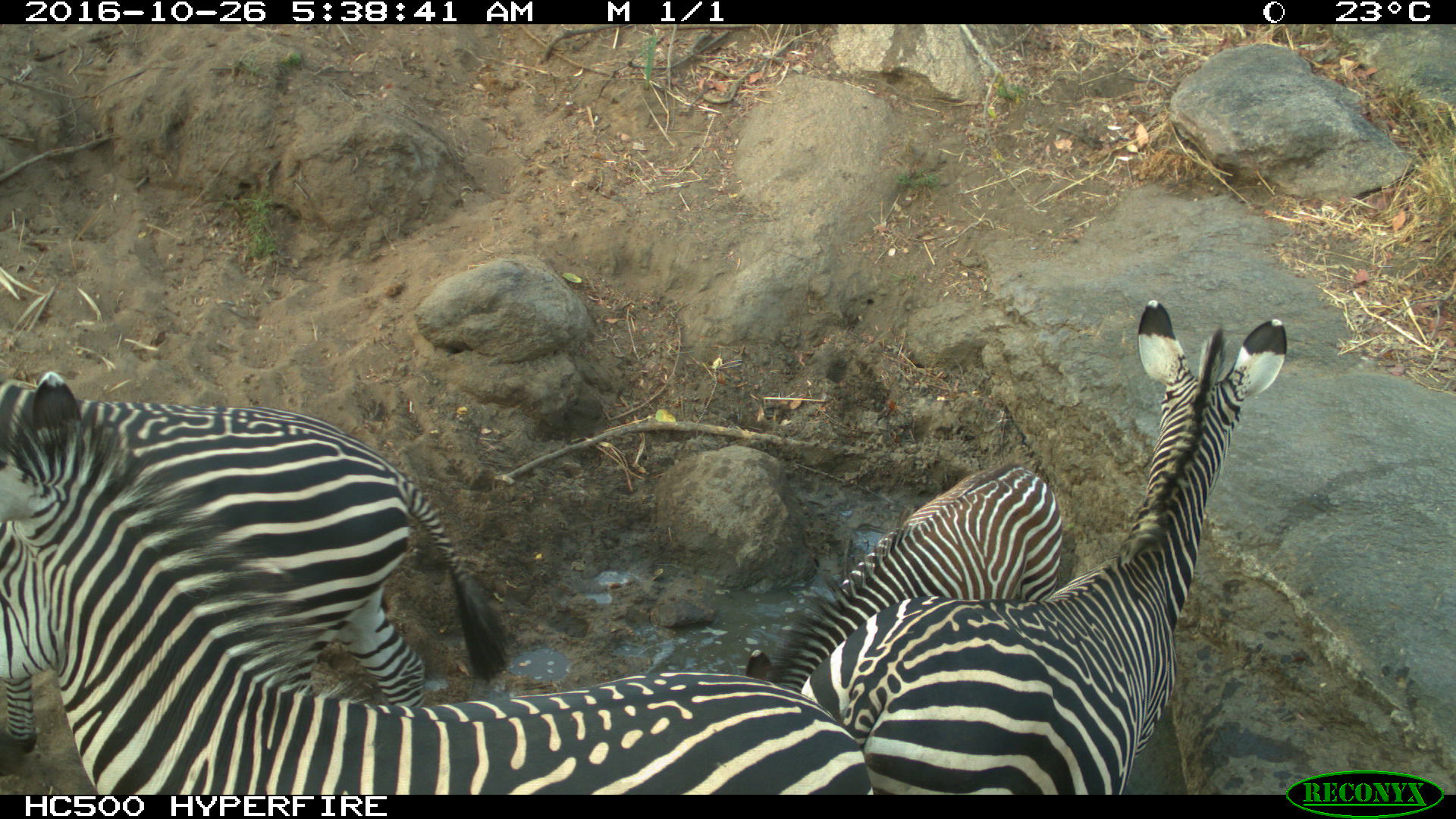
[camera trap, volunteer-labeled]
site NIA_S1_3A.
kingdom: Animalia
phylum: Chordata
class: Mammalia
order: Perissodactyla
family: Equidae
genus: Equus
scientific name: Equus quagga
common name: plains zebra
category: zebraplains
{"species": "zebraplains (plains zebra) (Equus quagga)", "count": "4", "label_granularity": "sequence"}